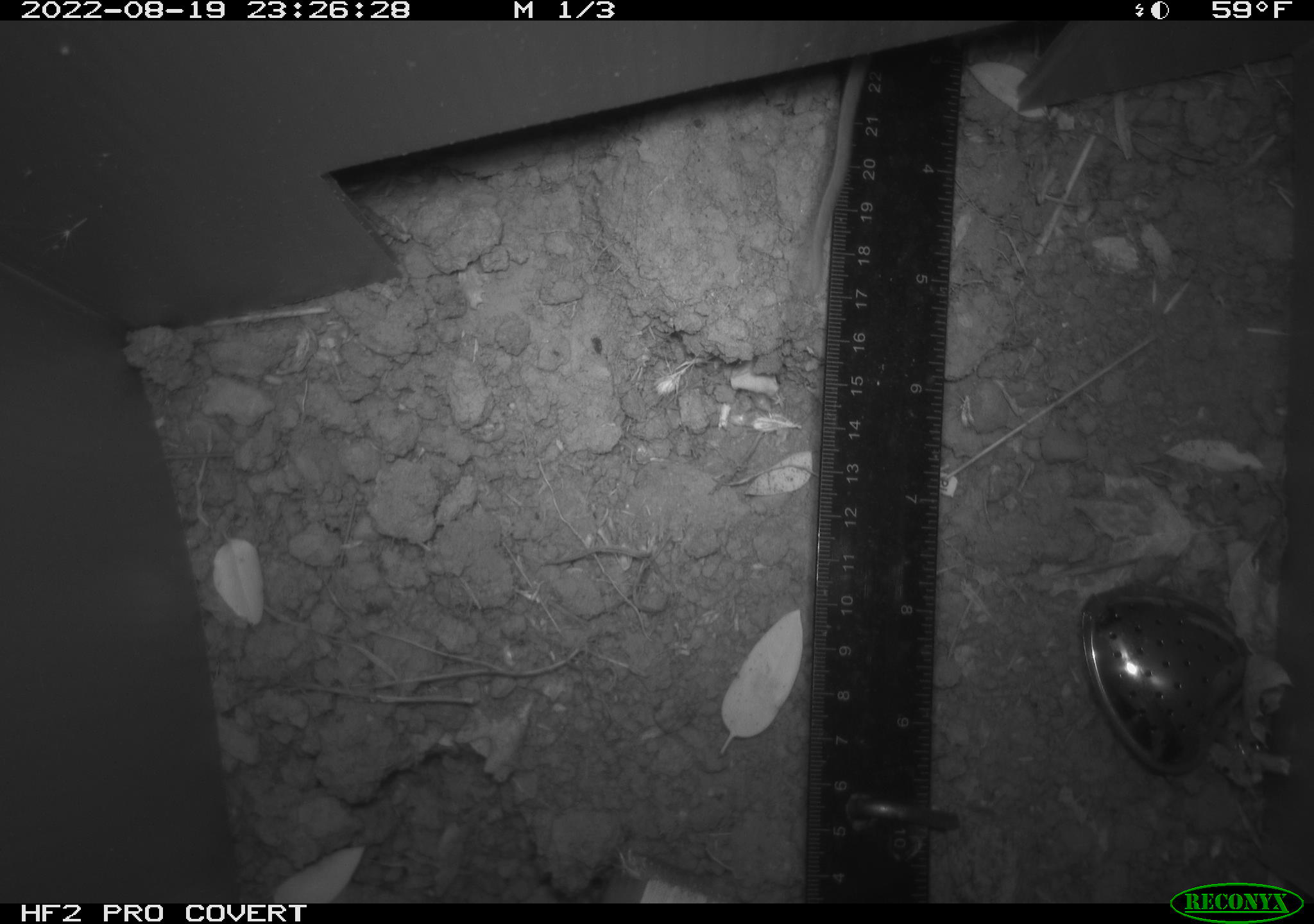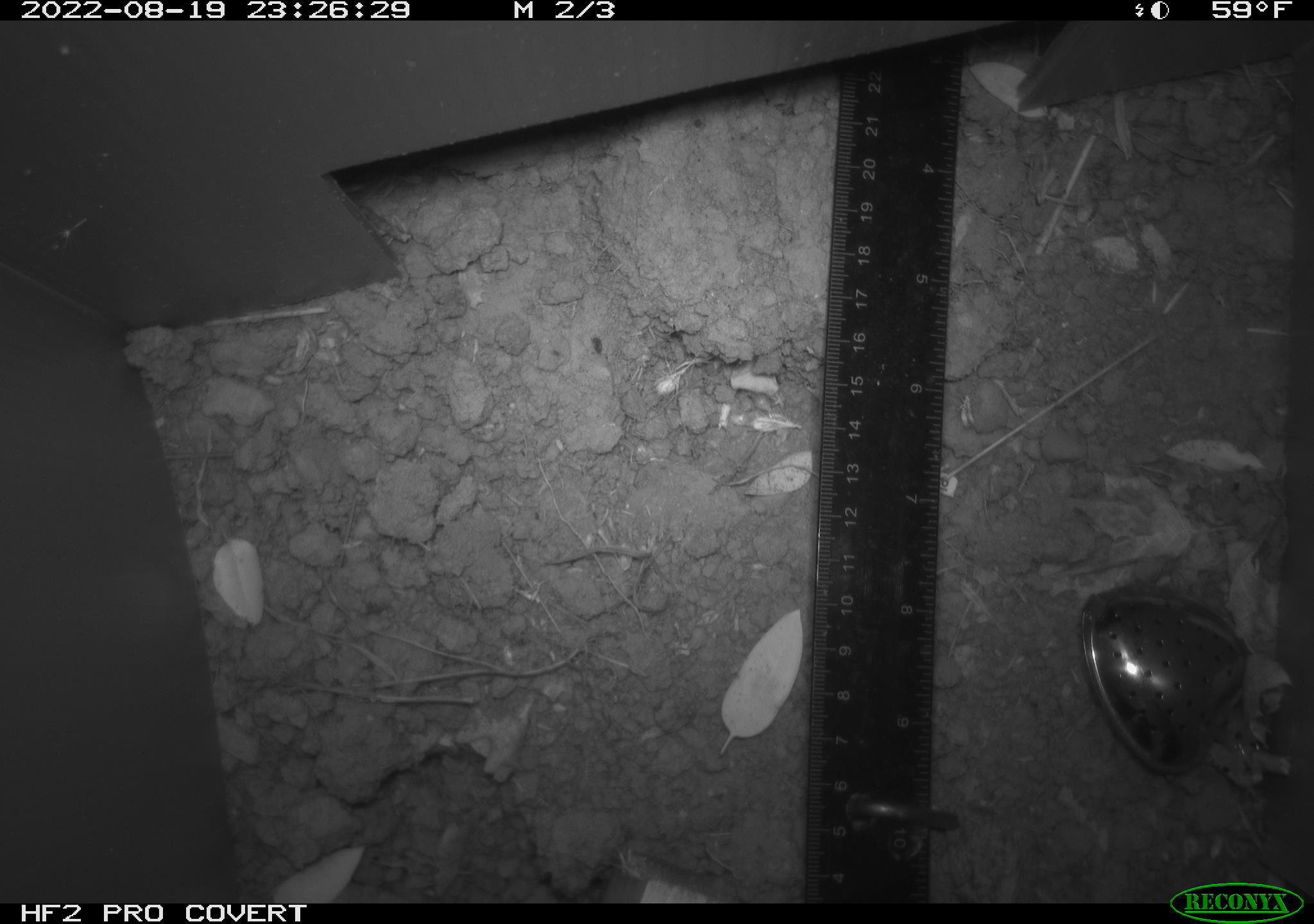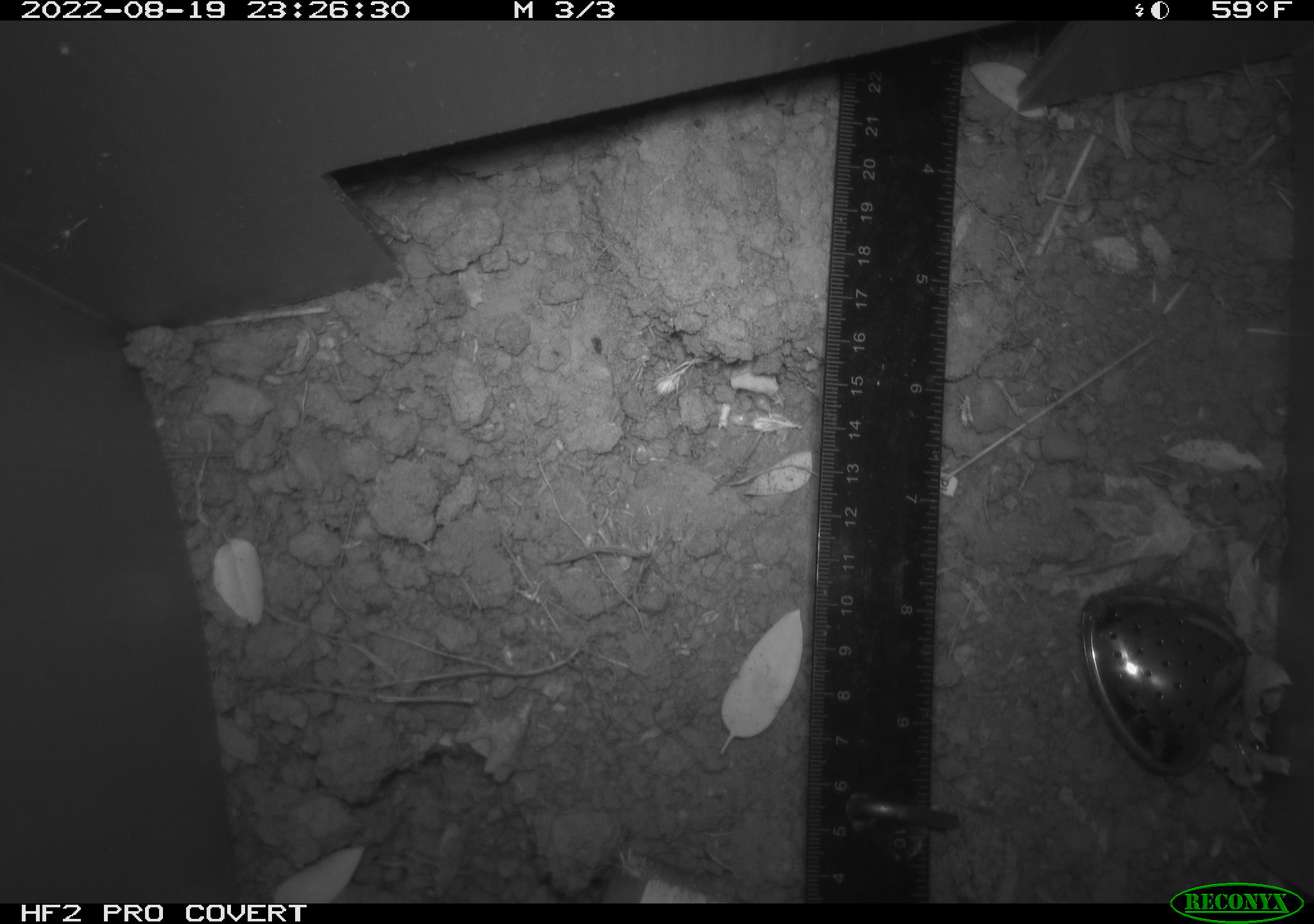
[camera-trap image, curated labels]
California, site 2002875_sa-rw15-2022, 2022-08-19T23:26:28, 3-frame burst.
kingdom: Animalia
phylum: Chordata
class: Mammalia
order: Rodentia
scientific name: Rodentia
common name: rodent